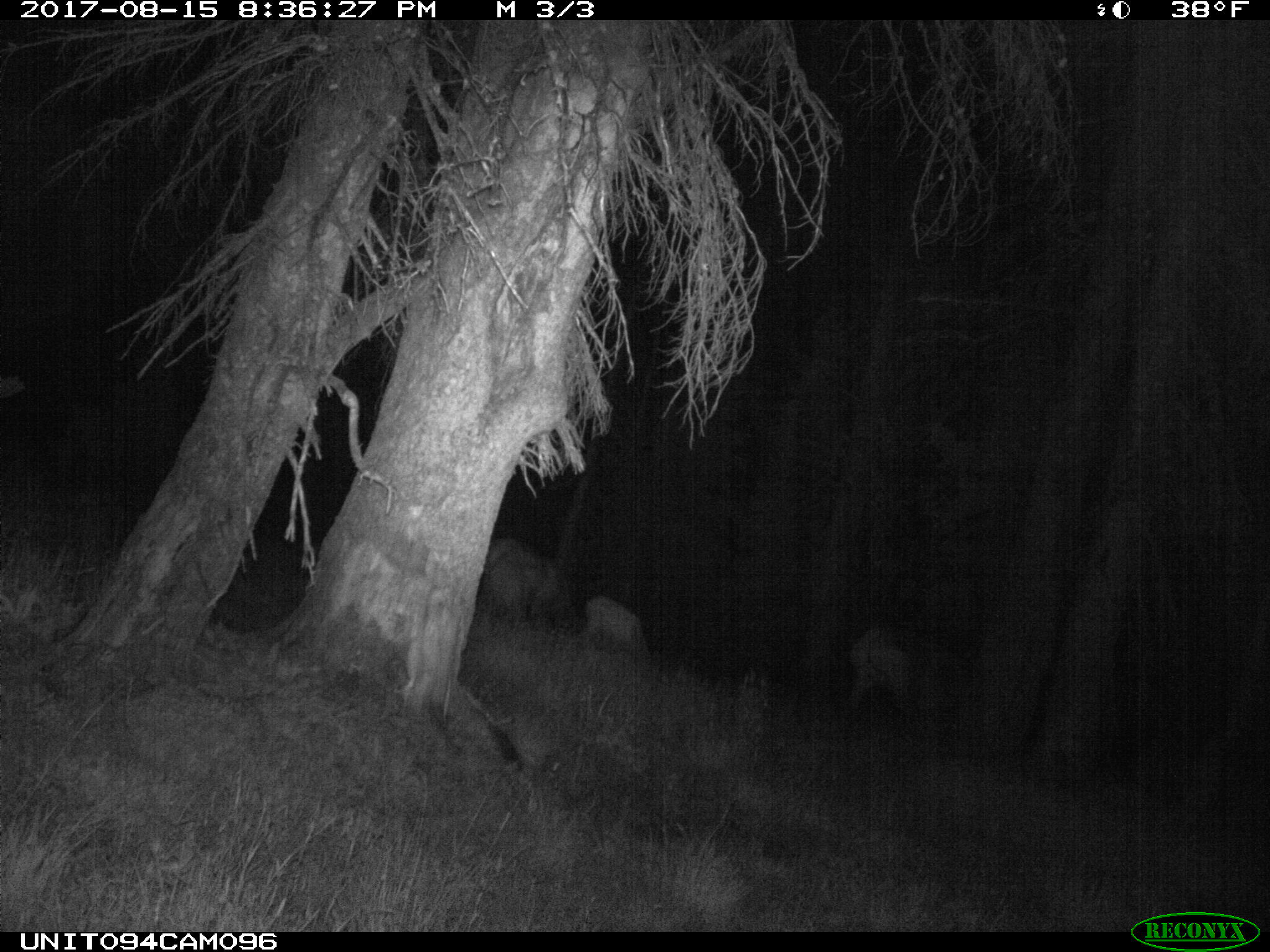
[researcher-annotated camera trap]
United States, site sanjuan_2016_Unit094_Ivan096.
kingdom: Animalia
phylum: Chordata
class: Mammalia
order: Artiodactyla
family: Cervidae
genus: Cervus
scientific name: Cervus elaphus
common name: red deer